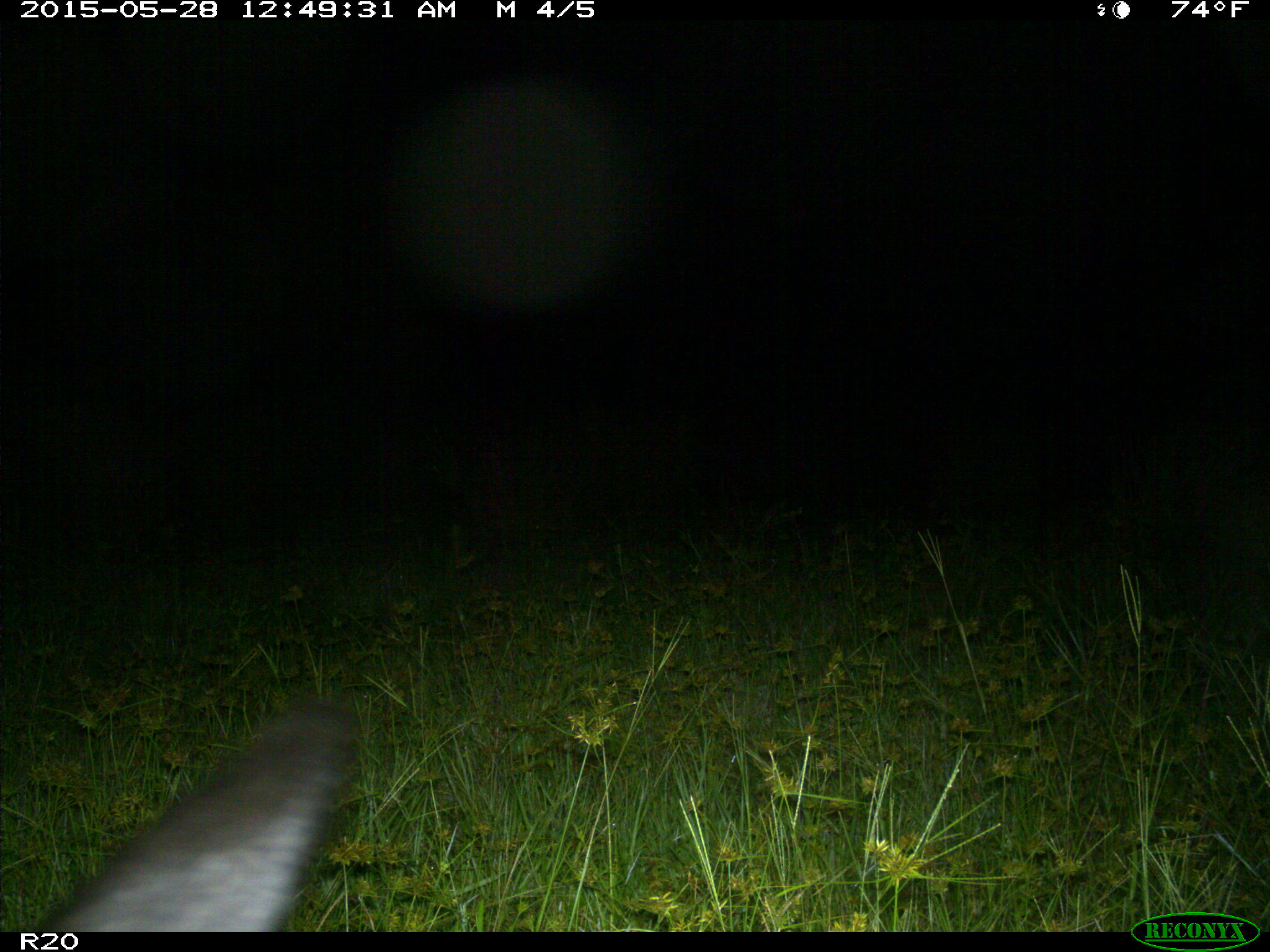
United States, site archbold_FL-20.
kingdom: Animalia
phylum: Chordata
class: Mammalia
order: Artiodactyla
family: Bovidae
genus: Bos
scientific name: Bos taurus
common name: domestic cow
Bos taurus (domestic cow).